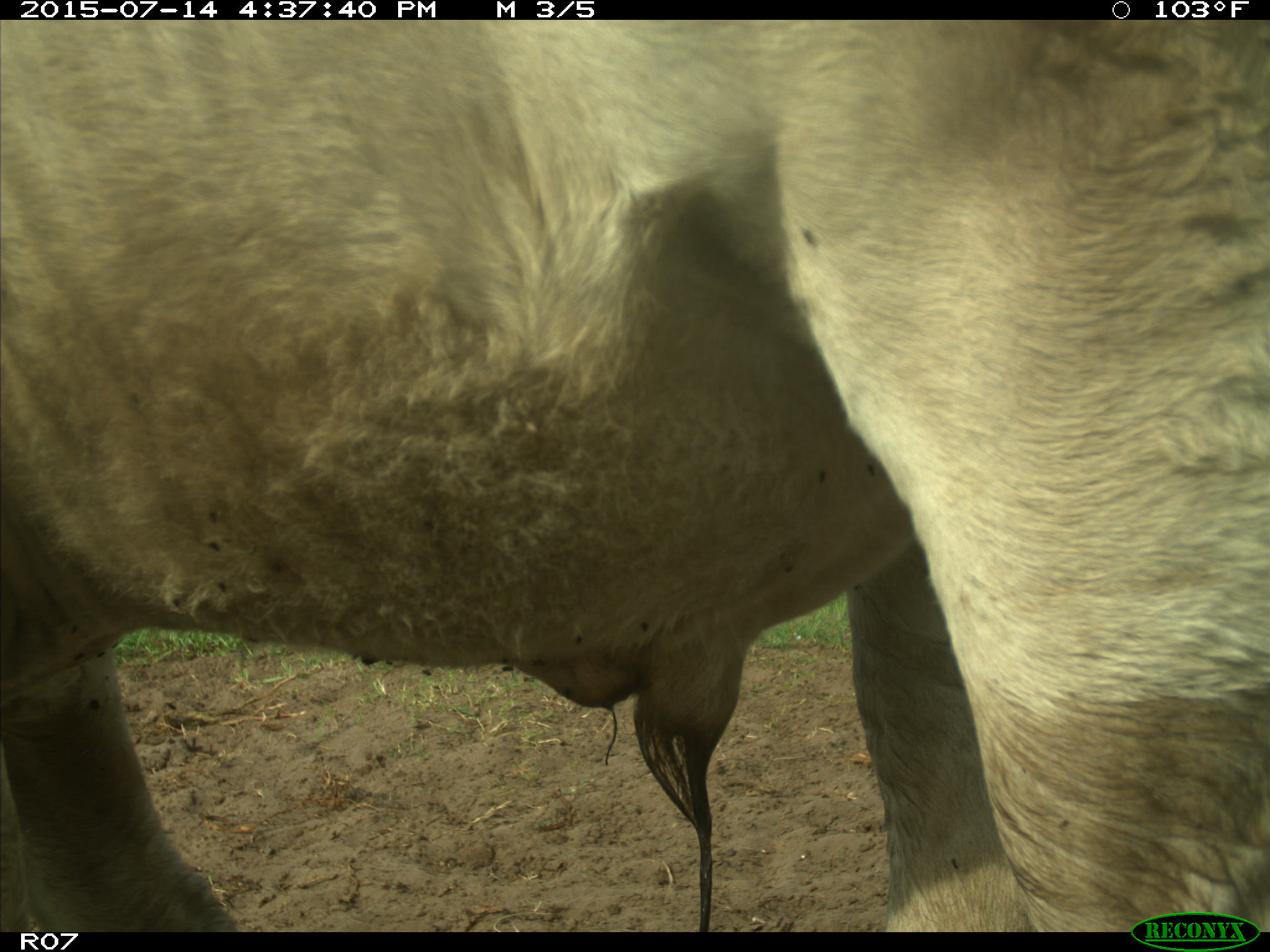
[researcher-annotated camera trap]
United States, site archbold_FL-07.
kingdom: Animalia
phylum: Chordata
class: Mammalia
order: Artiodactyla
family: Bovidae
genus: Bos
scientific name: Bos taurus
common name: domestic cow